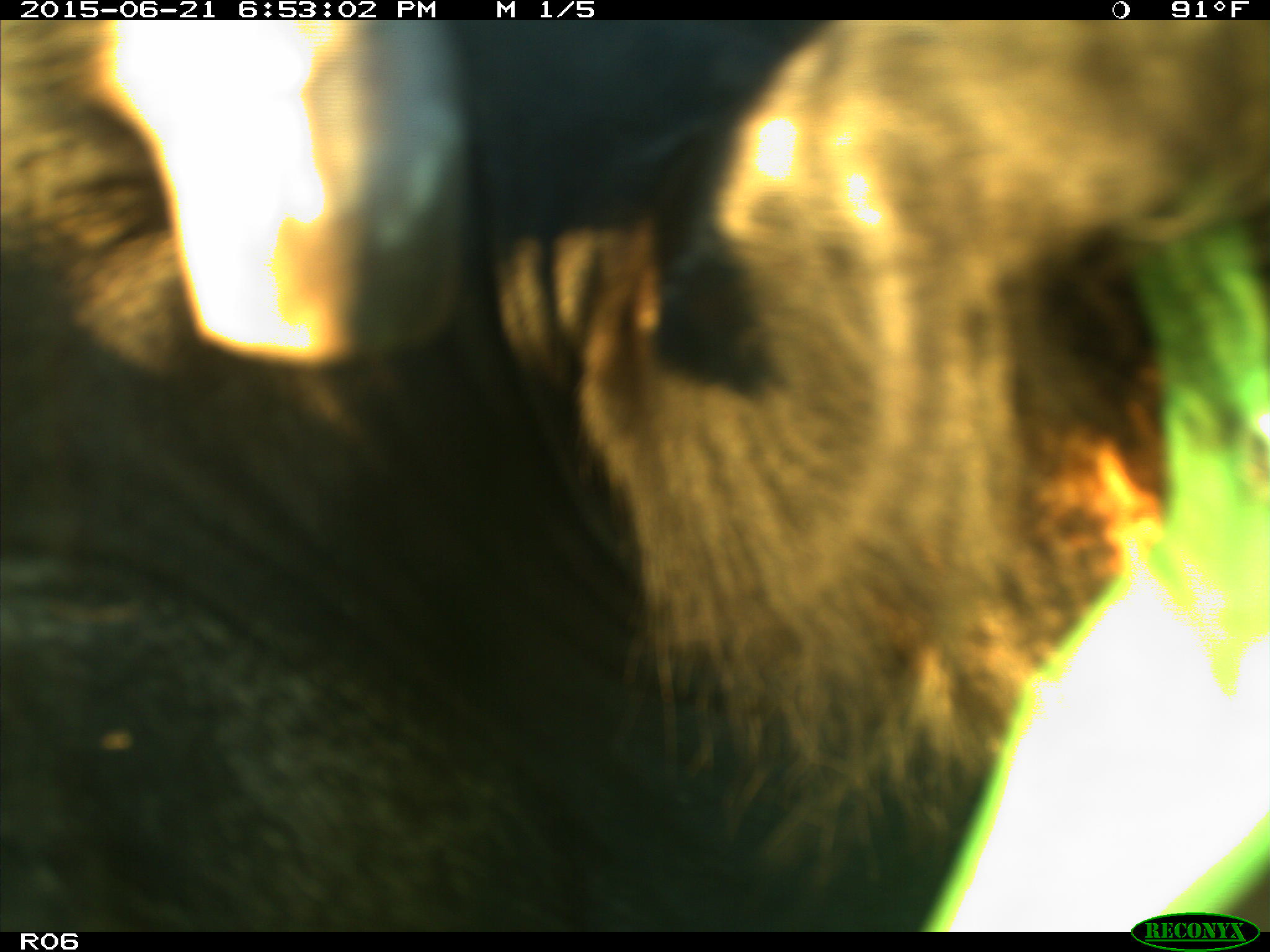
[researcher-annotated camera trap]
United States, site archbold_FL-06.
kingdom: Animalia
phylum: Chordata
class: Mammalia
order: Artiodactyla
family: Bovidae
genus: Bos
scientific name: Bos taurus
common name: domestic cow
Bos taurus (domestic cow).